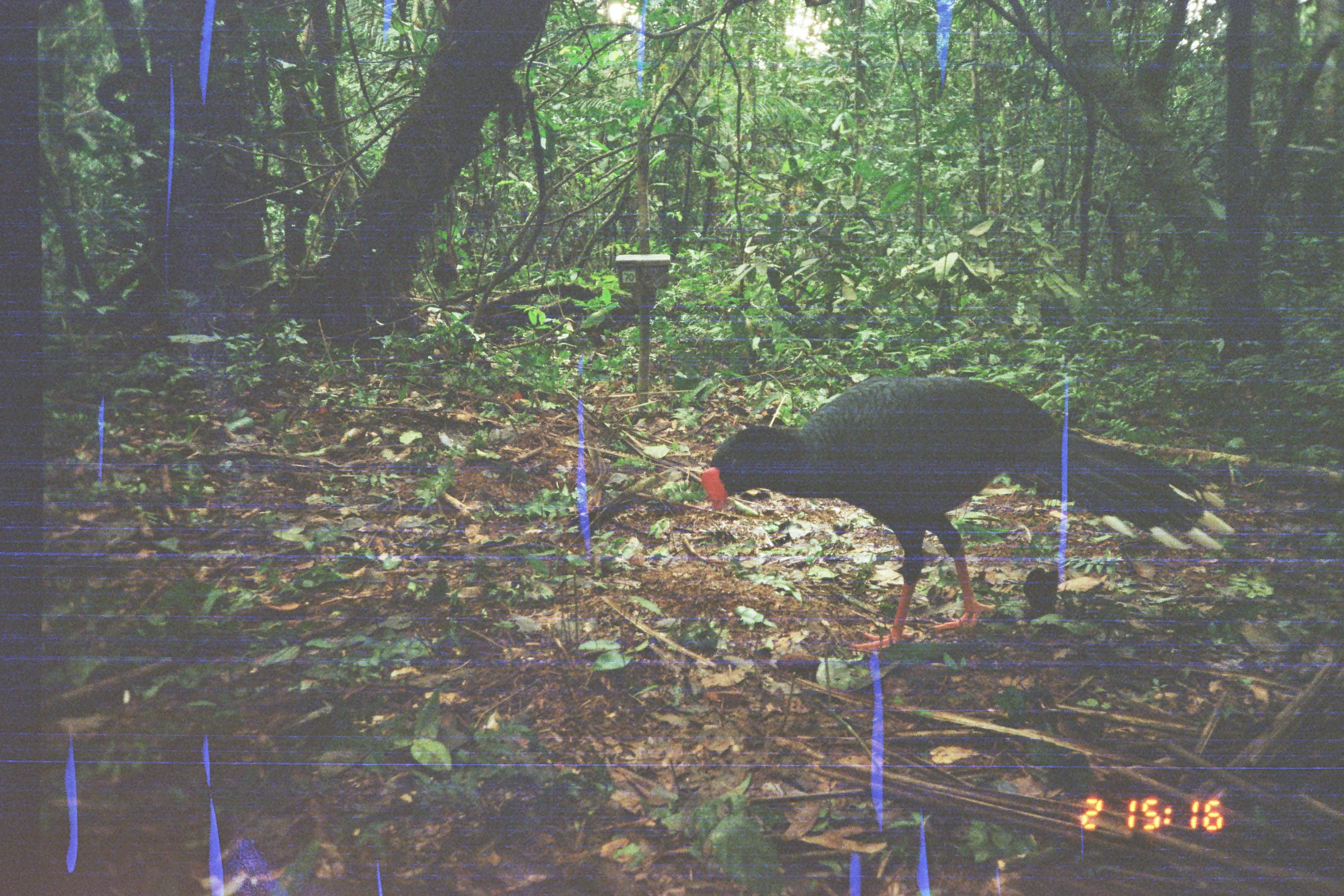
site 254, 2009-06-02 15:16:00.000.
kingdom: Animalia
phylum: Chordata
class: Aves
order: Galliformes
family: Cracidae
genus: Mitu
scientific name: Mitu tuberosum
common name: razor-billed curassow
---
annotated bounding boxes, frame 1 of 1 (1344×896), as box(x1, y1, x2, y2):
mitu tuberosum: box(698, 372, 1236, 654)